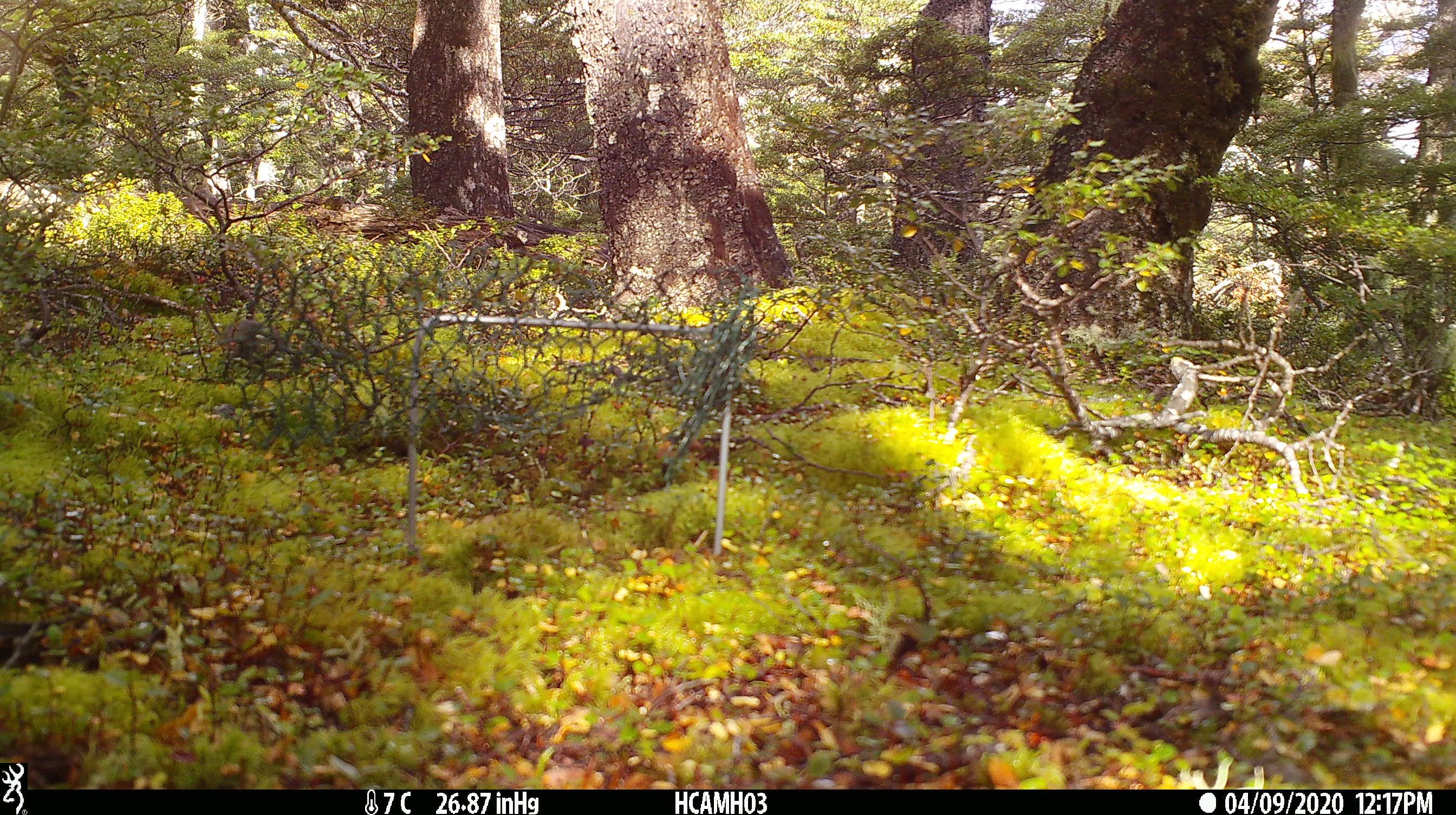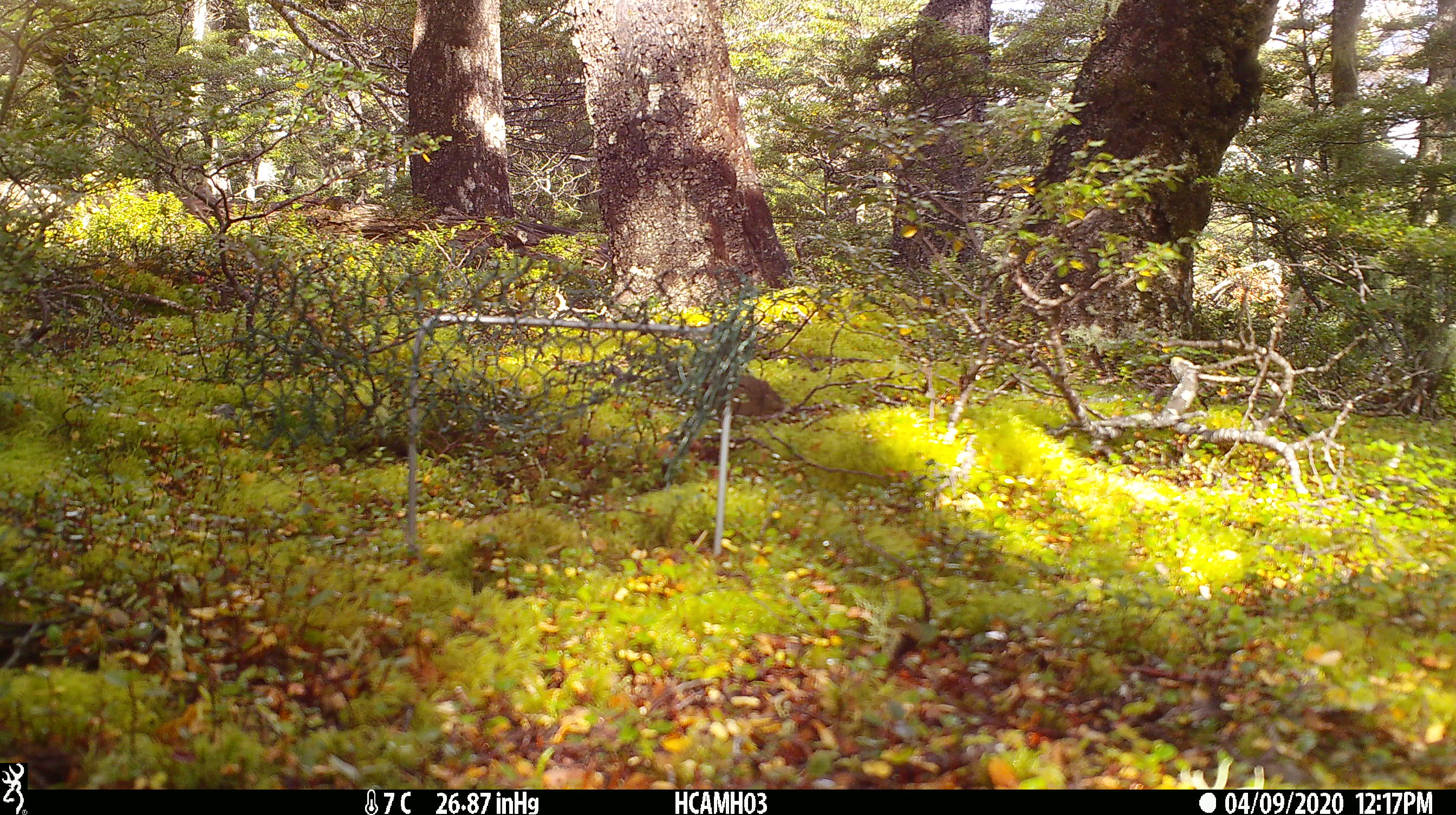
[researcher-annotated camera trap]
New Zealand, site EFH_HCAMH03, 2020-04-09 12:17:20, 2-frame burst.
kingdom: Animalia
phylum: Chordata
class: Mammalia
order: Rodentia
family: Muridae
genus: Mus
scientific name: Mus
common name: mouse